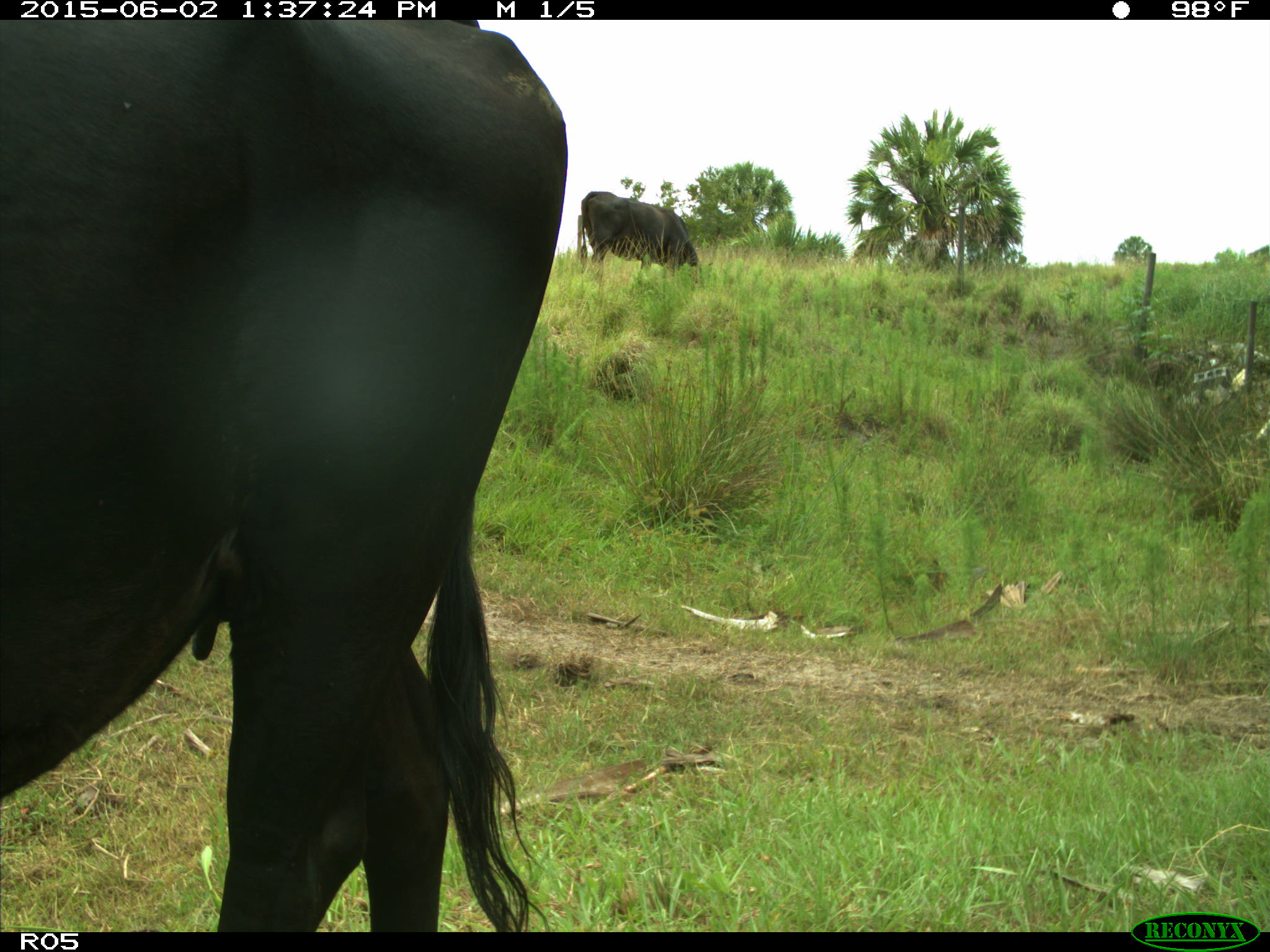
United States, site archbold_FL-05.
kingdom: Animalia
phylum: Chordata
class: Mammalia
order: Artiodactyla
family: Bovidae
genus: Bos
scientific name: Bos taurus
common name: domestic cow